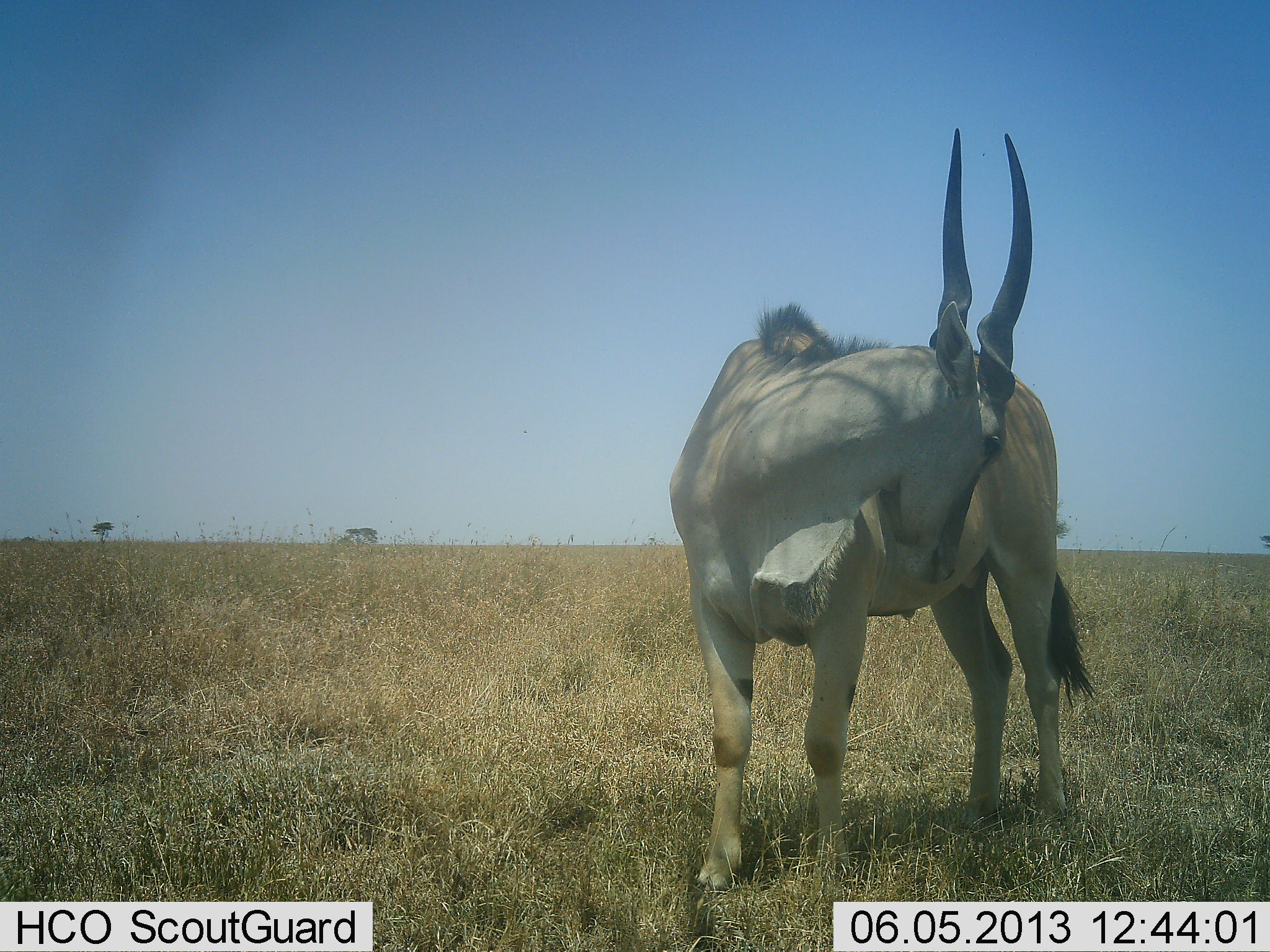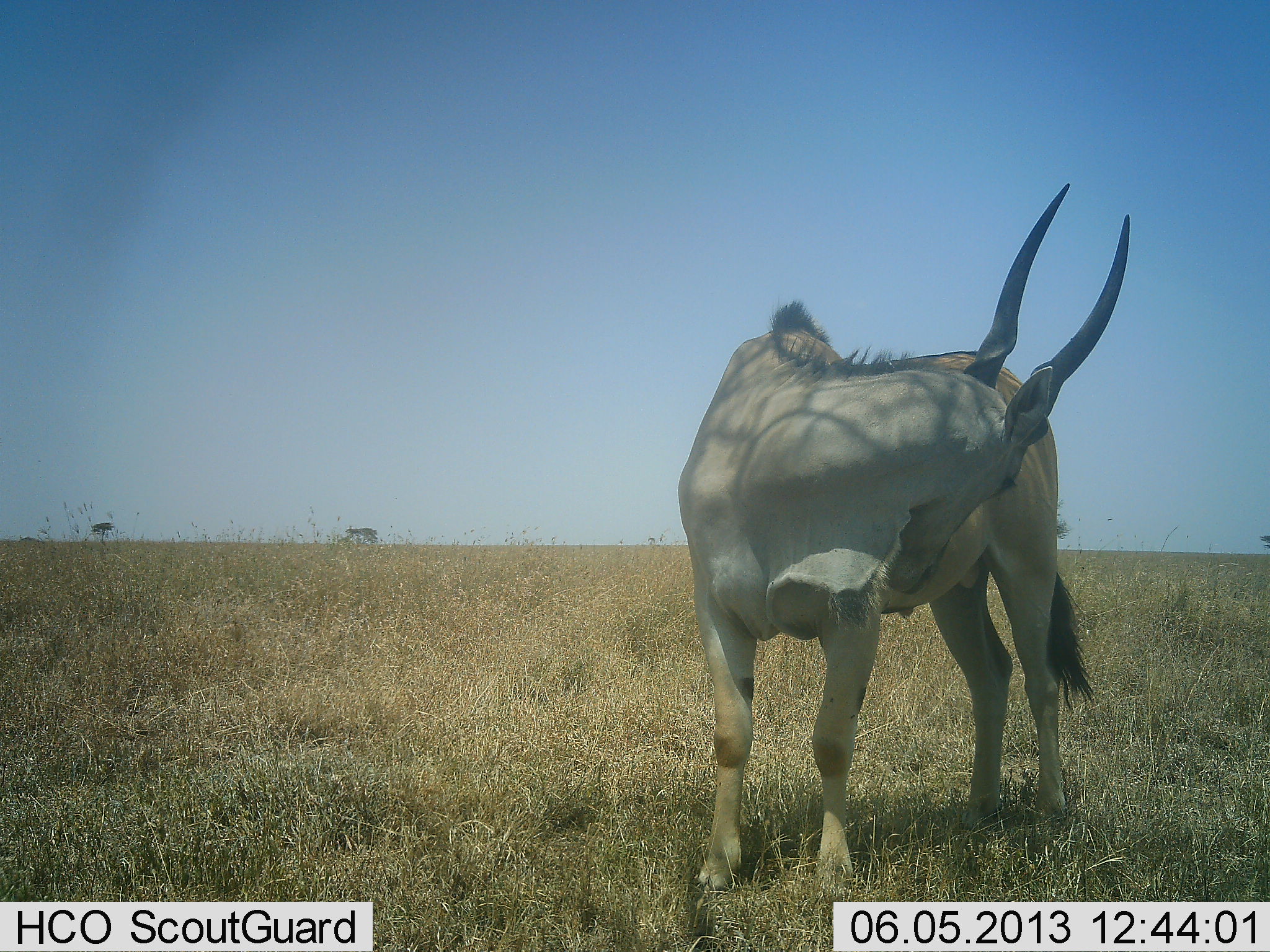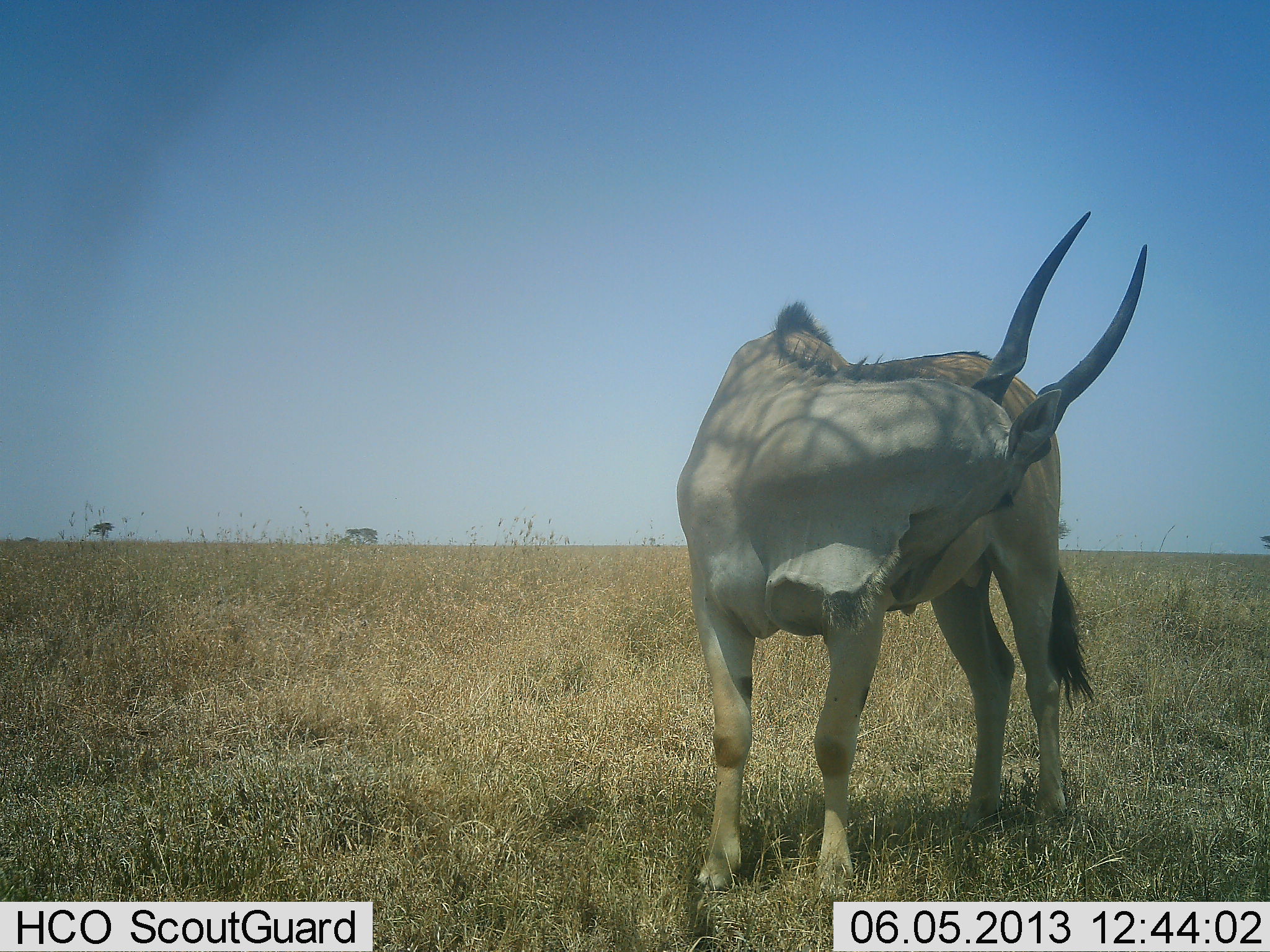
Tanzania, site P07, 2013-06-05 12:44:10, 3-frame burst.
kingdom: Animalia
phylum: Chordata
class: Mammalia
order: Artiodactyla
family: Bovidae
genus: Tragelaphus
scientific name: Tragelaphus oryx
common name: eland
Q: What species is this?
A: Eland (Tragelaphus oryx).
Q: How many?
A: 1.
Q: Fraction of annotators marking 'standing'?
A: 100%.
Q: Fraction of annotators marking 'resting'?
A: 0%.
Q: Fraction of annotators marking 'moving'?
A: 0%.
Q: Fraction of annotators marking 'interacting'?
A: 0%.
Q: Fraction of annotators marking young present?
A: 0%.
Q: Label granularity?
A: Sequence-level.